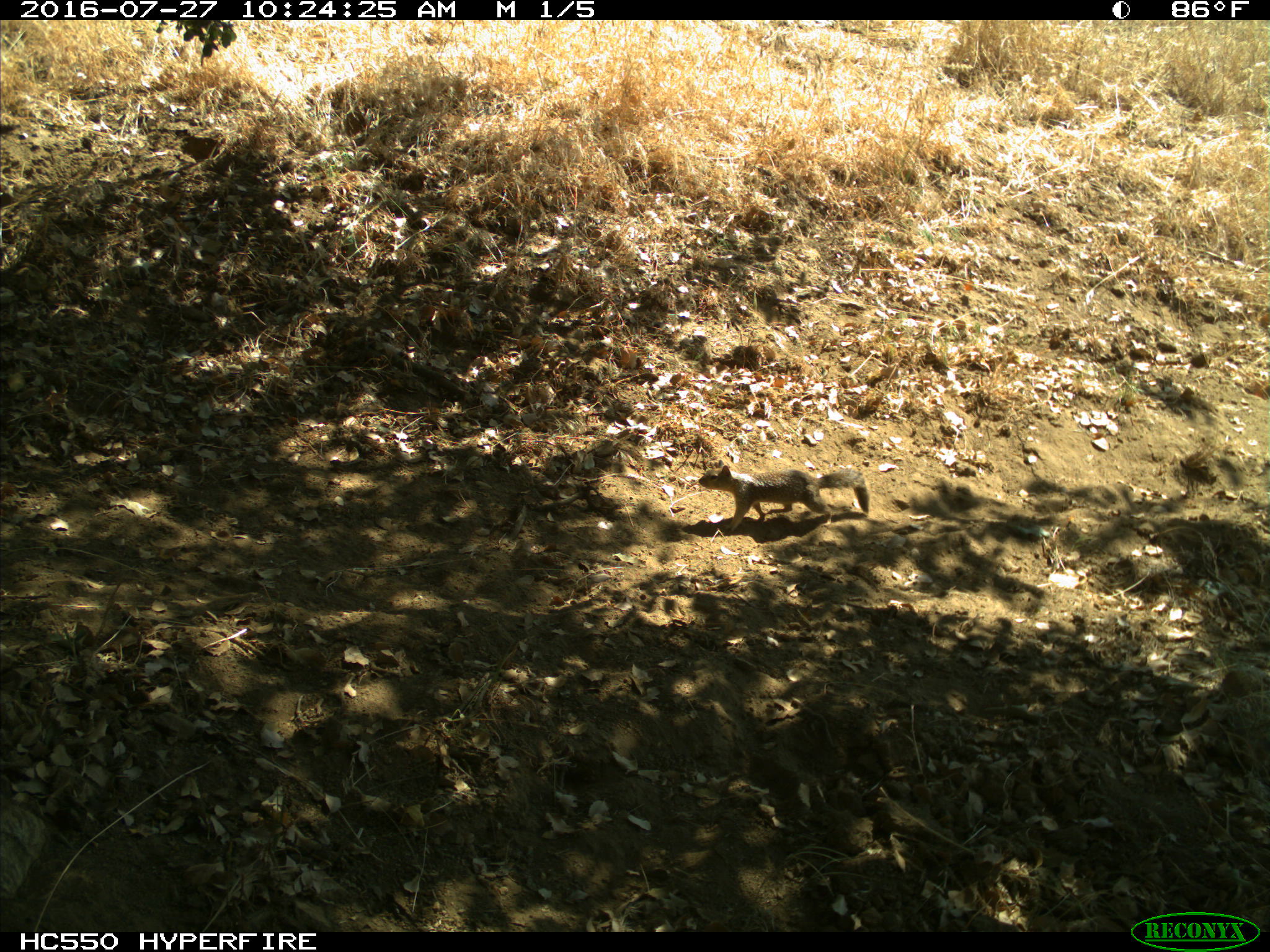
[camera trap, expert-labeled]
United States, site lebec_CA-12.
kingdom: Animalia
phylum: Chordata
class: Mammalia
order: Rodentia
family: Sciuridae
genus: Otospermophilus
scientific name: Otospermophilus beecheyi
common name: california ground squirrel